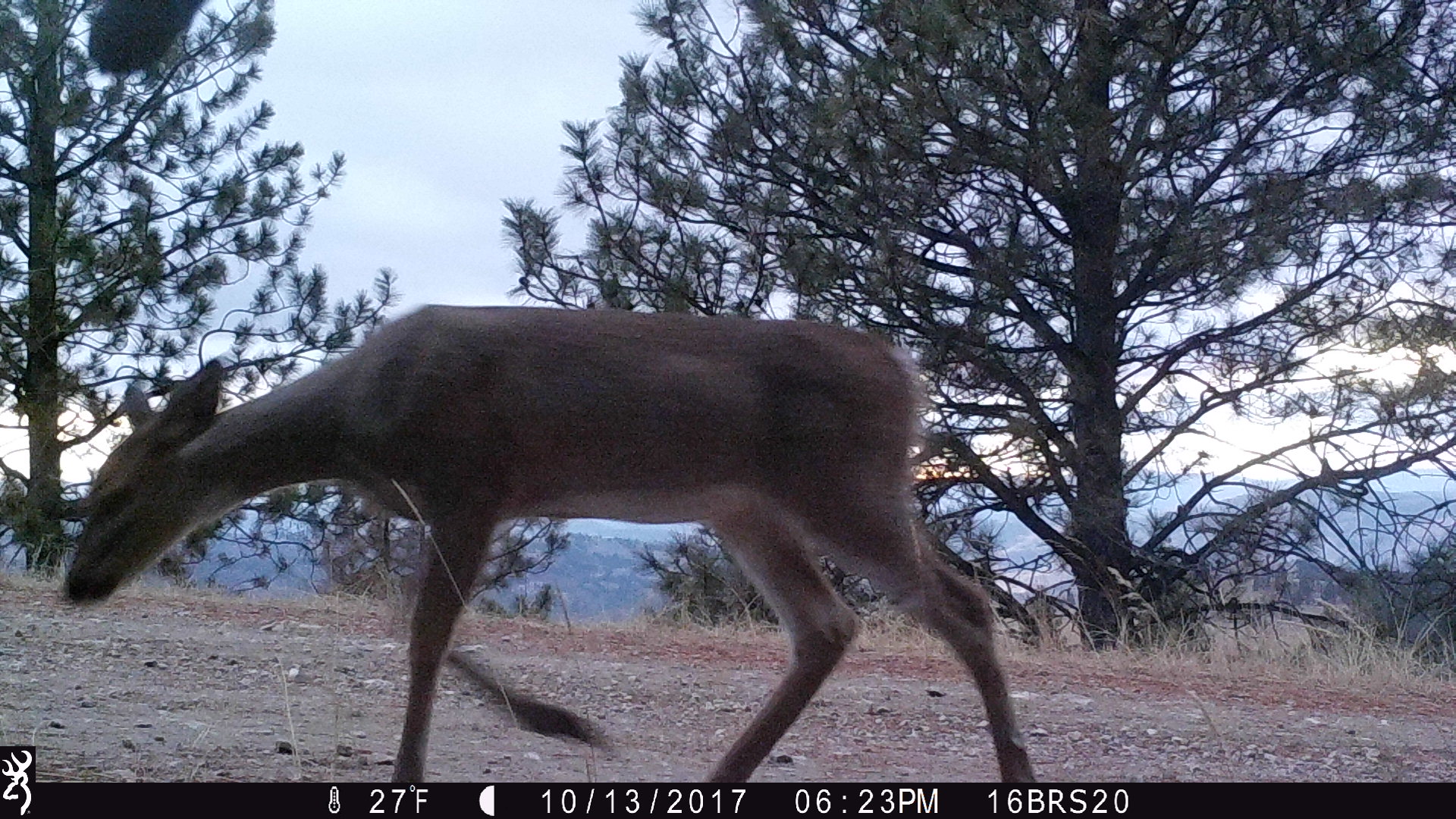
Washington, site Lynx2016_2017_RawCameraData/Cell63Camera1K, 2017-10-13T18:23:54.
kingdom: Animalia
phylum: Chordata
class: Mammalia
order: Artiodactyla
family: Cervidae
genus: Odocoileus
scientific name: Odocoileus virginianus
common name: white-tailed deer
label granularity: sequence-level